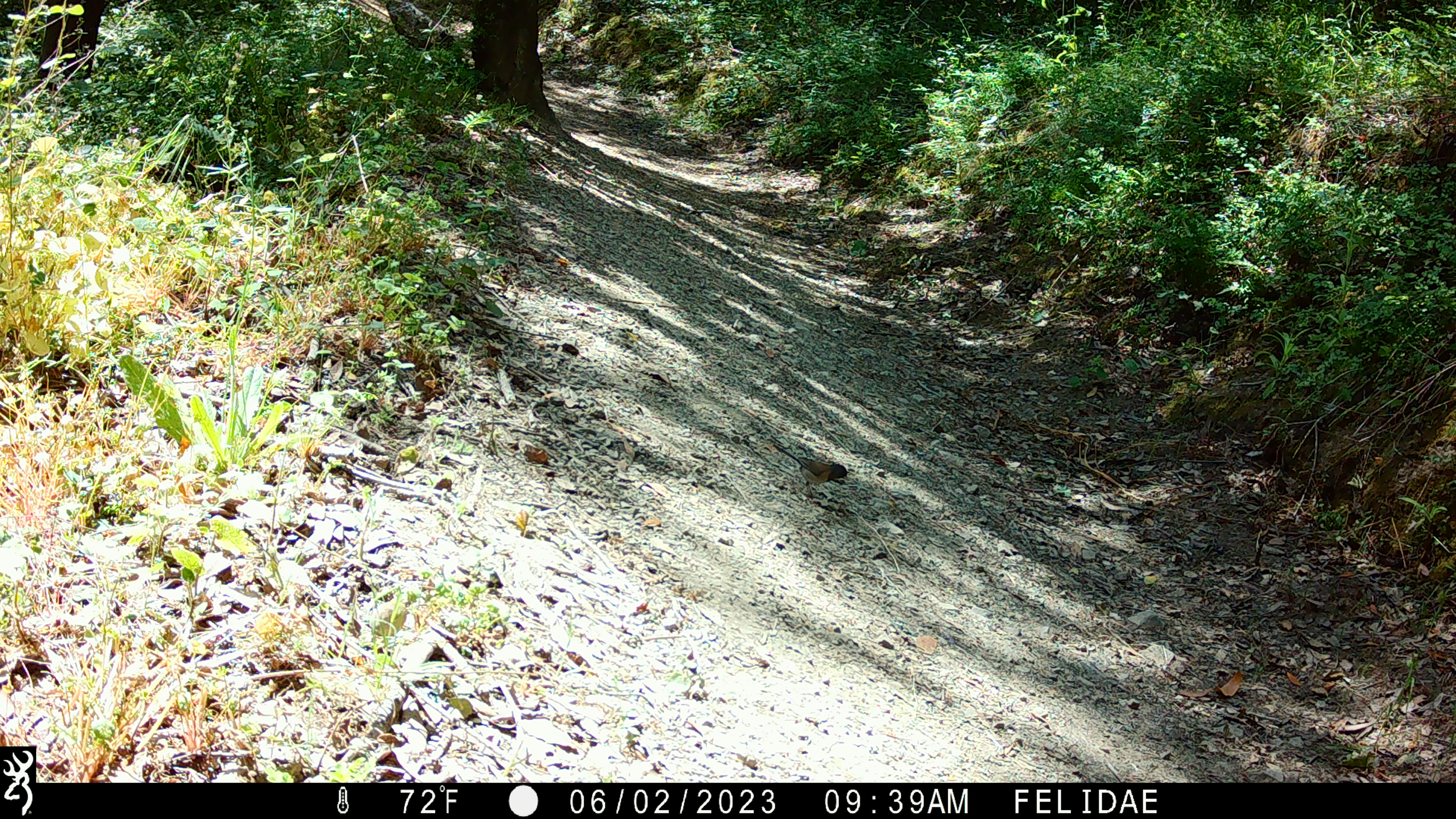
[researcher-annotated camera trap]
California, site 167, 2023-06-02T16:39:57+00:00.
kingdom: Animalia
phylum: Chordata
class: Aves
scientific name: Aves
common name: bird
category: unknown bird